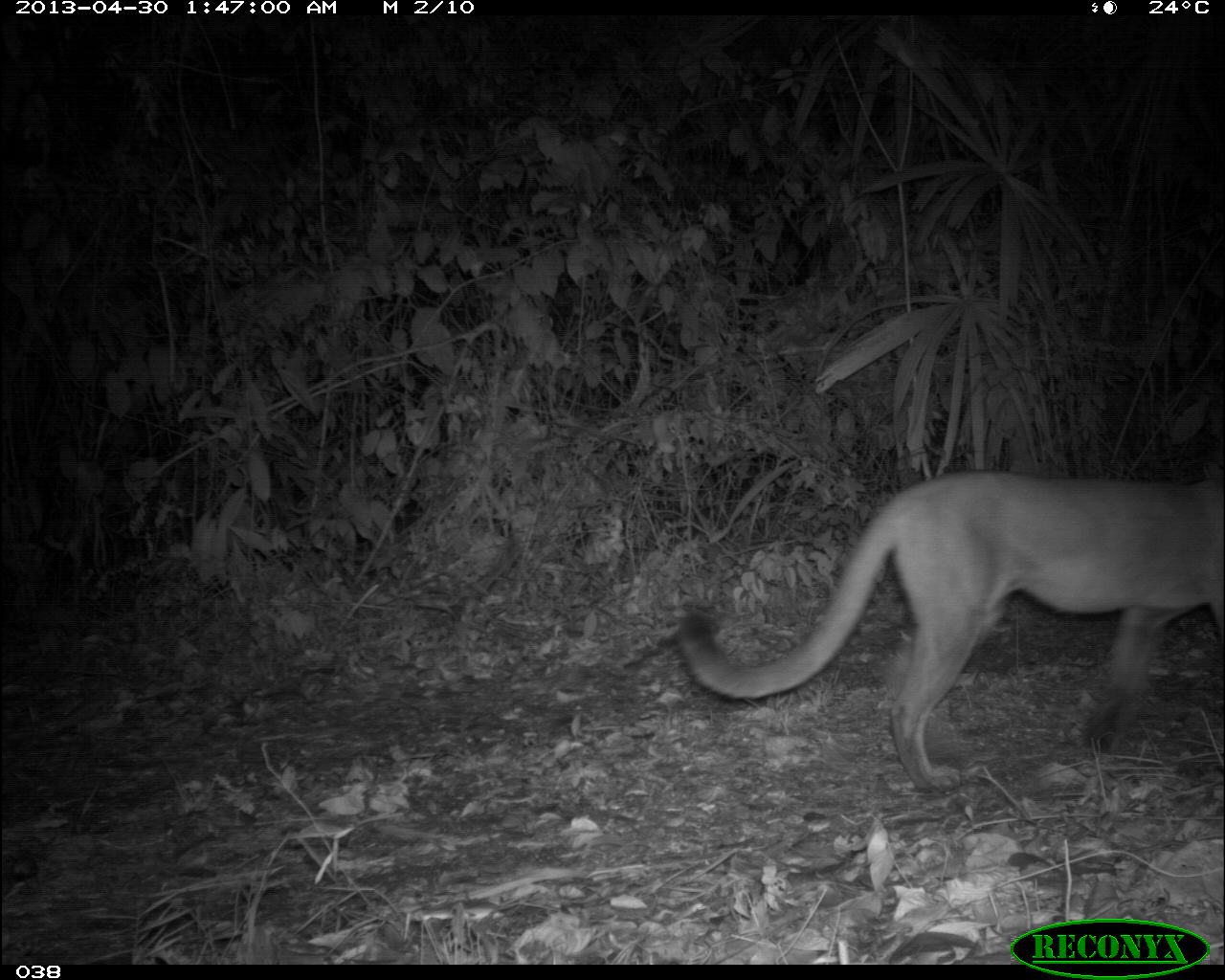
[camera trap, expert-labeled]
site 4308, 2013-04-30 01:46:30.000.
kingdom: Animalia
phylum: Chordata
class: Mammalia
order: Carnivora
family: Felidae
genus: Puma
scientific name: Puma concolor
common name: mountain lion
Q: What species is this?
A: Puma concolor (mountain lion).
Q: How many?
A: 1.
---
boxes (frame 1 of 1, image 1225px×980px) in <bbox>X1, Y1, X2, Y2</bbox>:
puma concolor: <bbox>675, 466, 1225, 792</bbox>